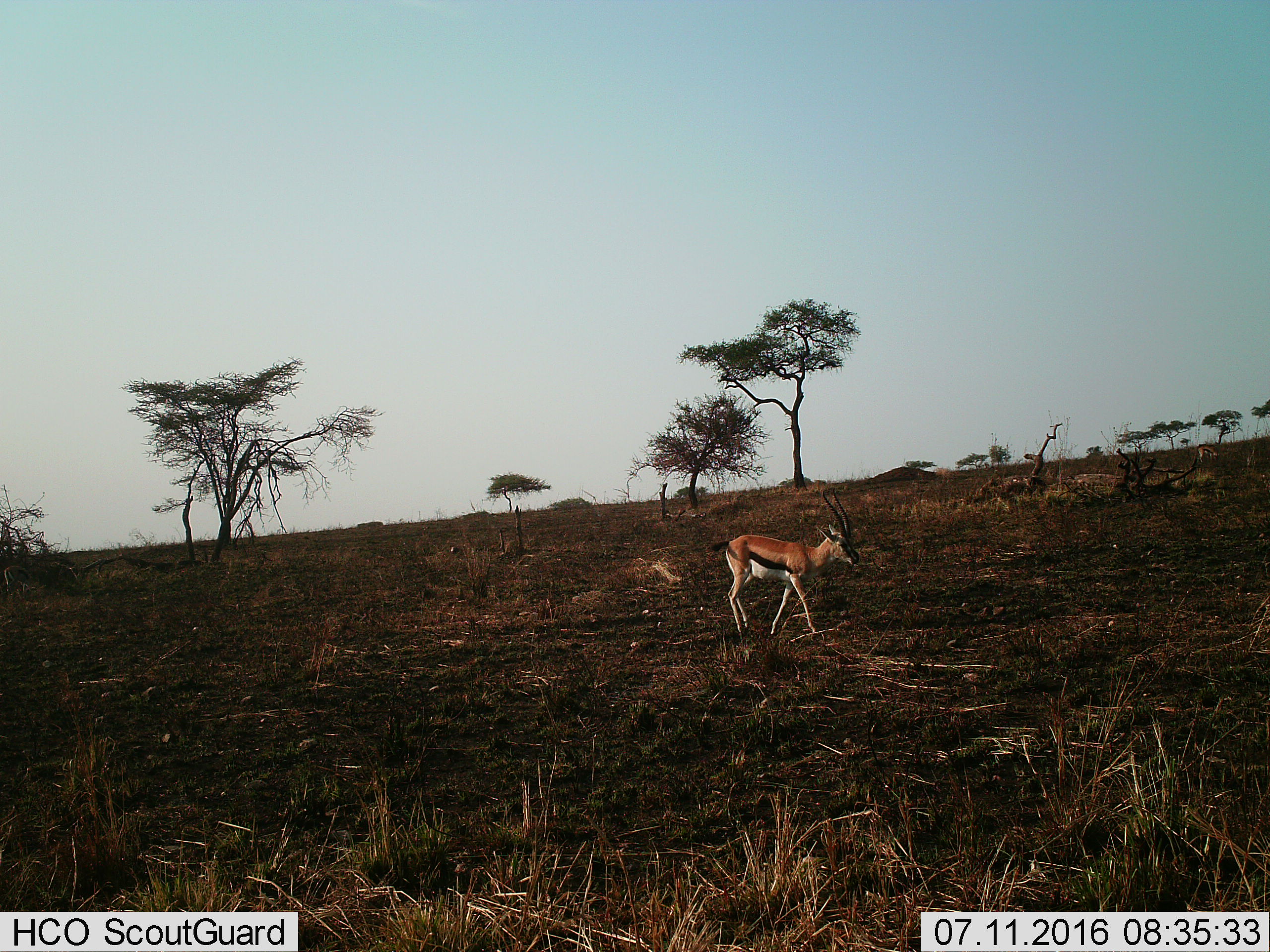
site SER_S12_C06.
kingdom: Animalia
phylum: Chordata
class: Mammalia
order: Artiodactyla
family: Bovidae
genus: Eudorcas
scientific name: Eudorcas thomsonii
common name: thomson's gazelle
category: gazellethomsons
Gazellethomsons (thomson's gazelle) (Eudorcas thomsonii), count 1. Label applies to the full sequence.